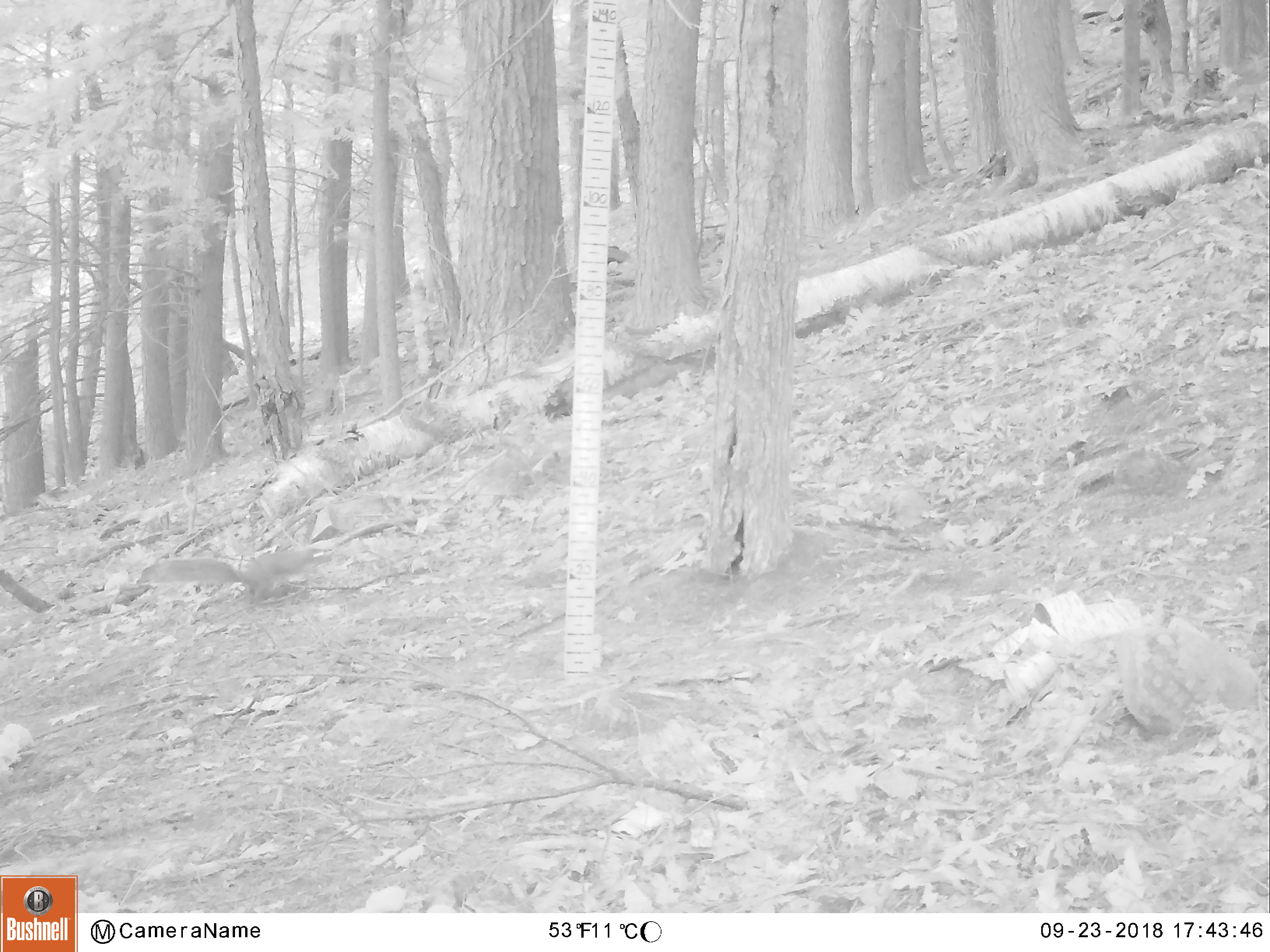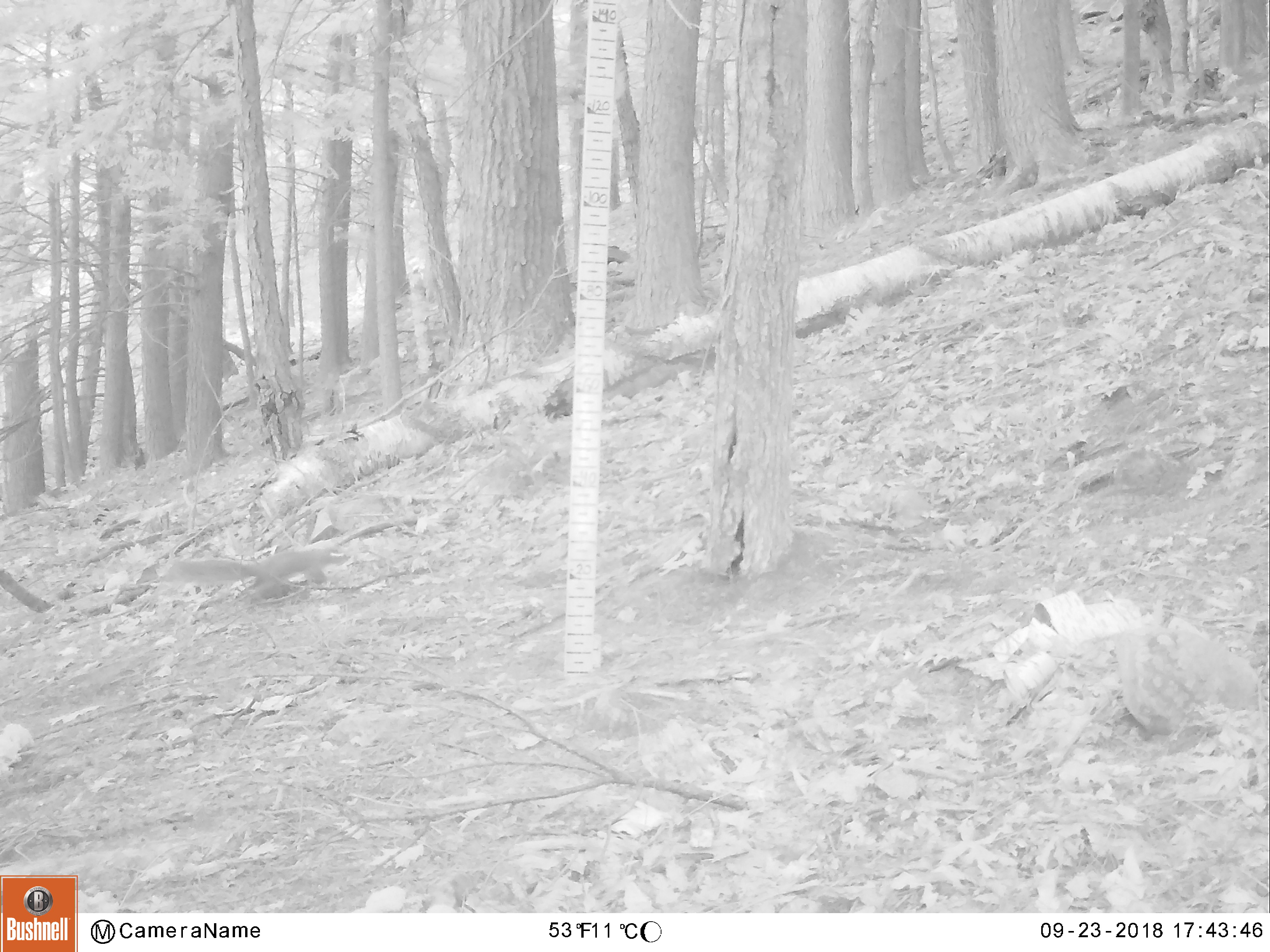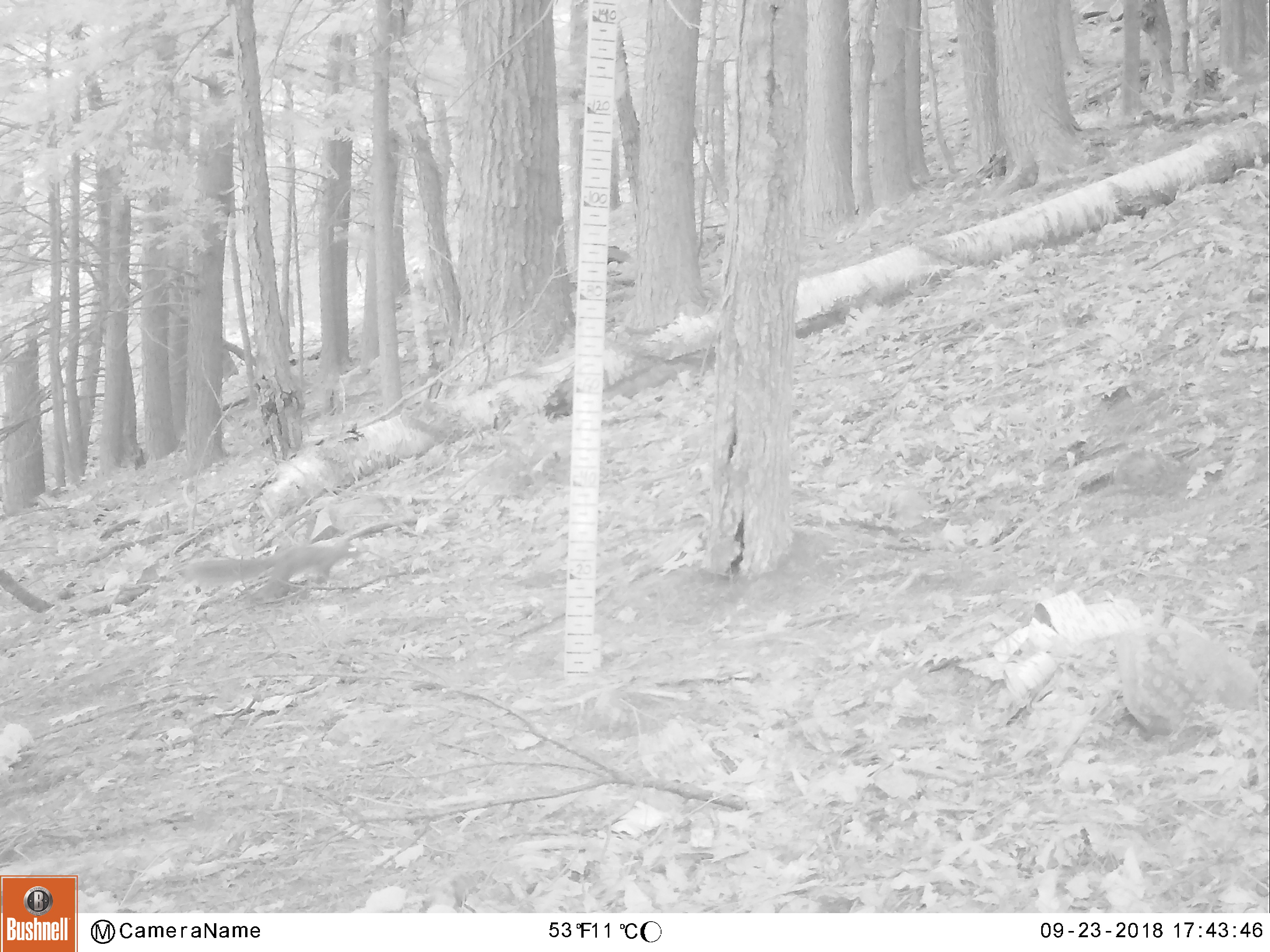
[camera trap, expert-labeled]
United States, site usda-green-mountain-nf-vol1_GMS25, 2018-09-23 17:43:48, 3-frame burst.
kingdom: Animalia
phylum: Chordata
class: Mammalia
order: Rodentia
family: Sciuridae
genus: Sciurus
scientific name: Sciurus carolinensis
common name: gray squirrel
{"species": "gray squirrel (Sciurus carolinensis)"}